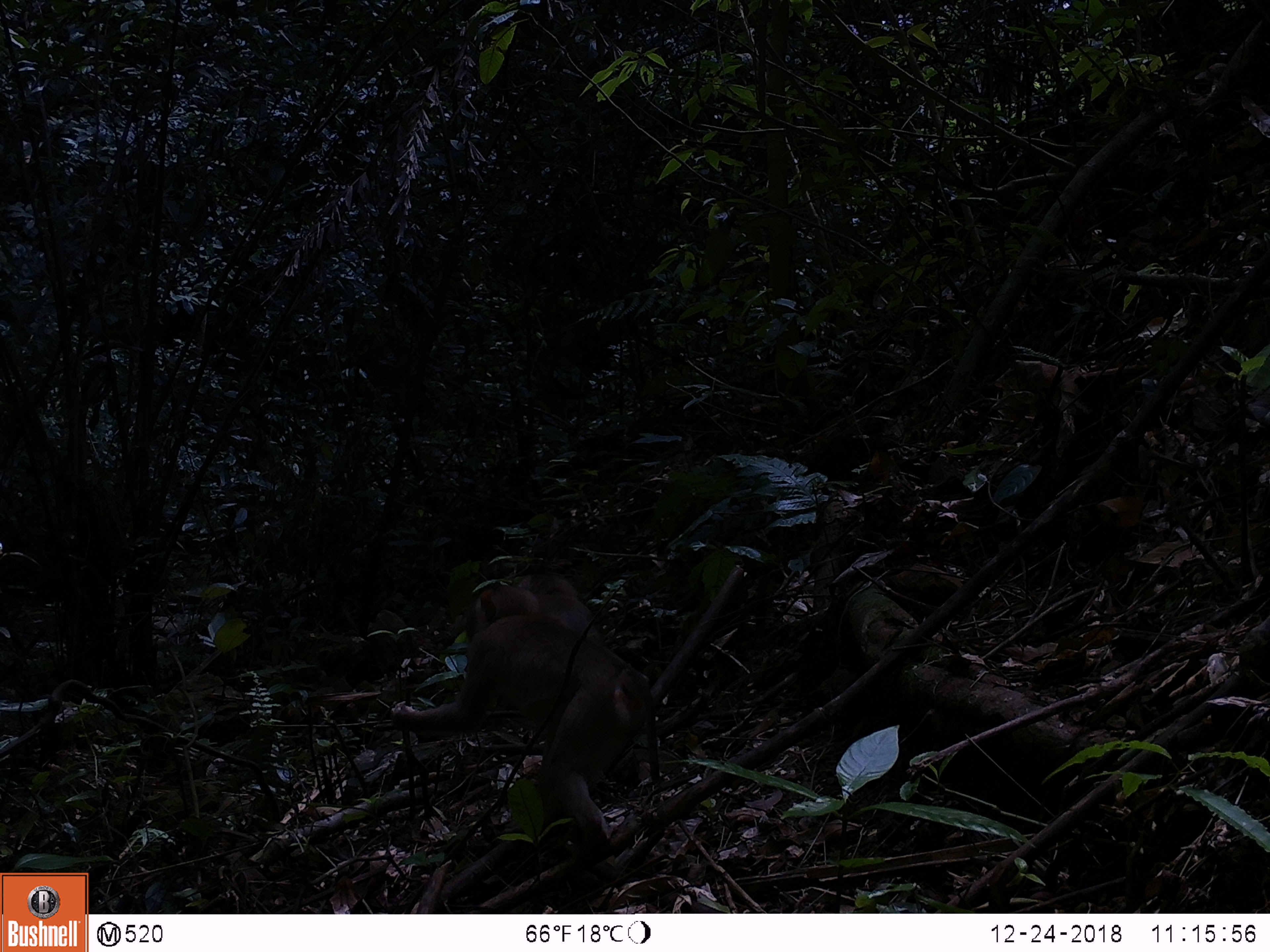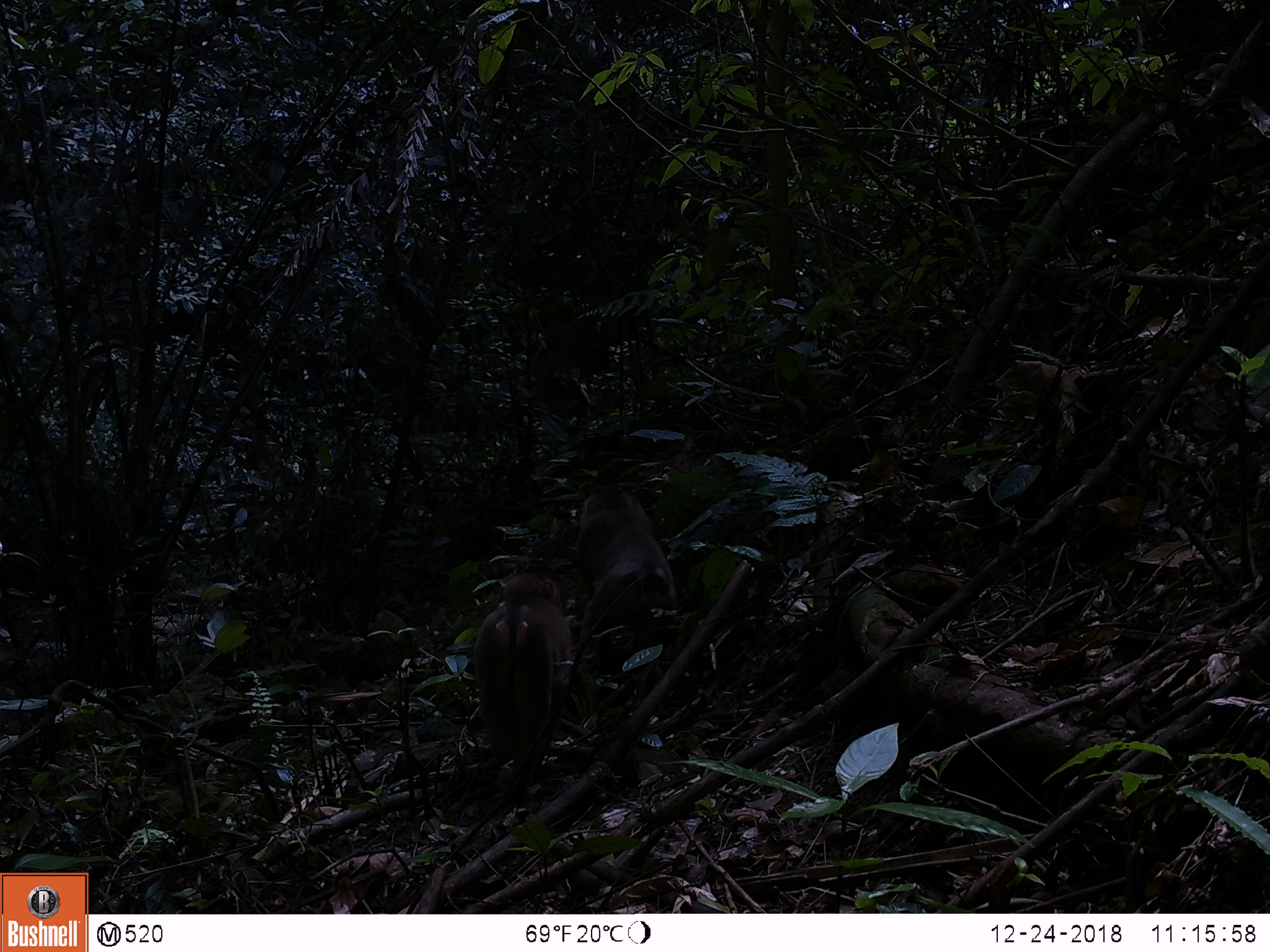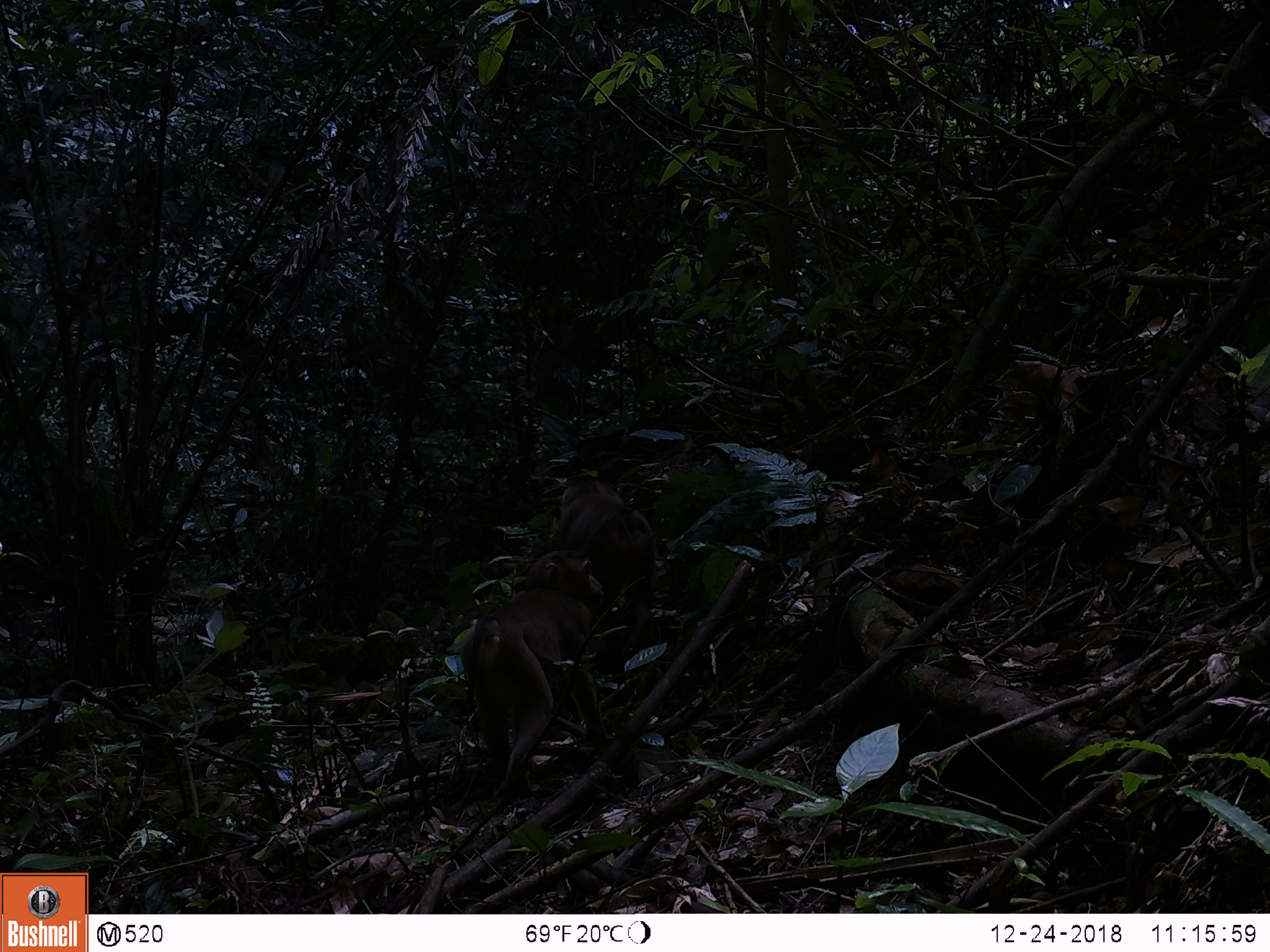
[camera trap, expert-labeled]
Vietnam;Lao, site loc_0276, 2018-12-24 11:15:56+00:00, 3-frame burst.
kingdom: Animalia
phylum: Chordata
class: Mammalia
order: Primates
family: Cercopithecidae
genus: Macaca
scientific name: Macaca nemestrina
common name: pig-tailed macaque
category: pig tailed macaque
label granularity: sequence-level